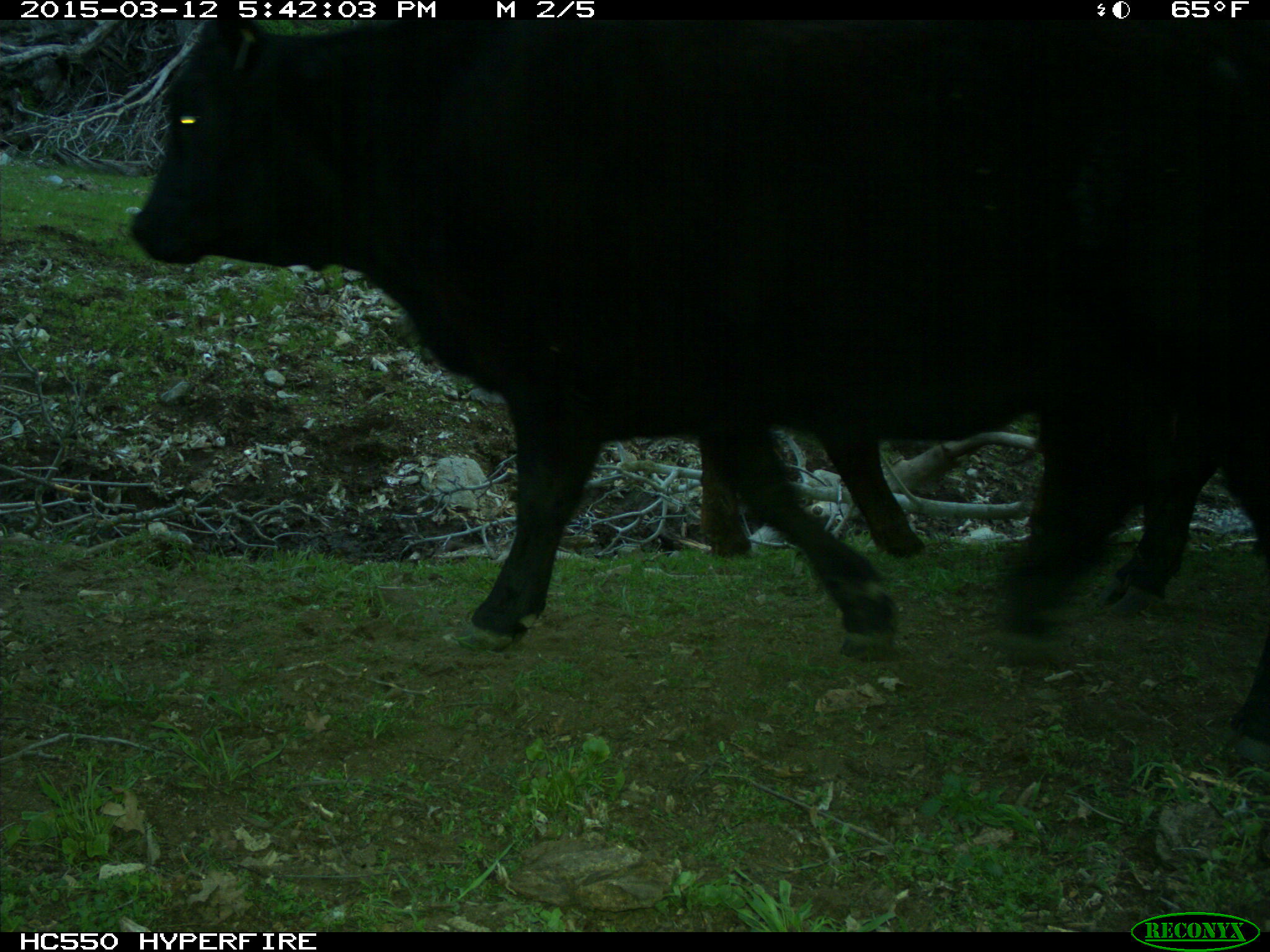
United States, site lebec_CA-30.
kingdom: Animalia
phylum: Chordata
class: Mammalia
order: Artiodactyla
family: Bovidae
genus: Bos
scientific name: Bos taurus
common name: domestic cow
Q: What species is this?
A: Bos taurus (domestic cow).